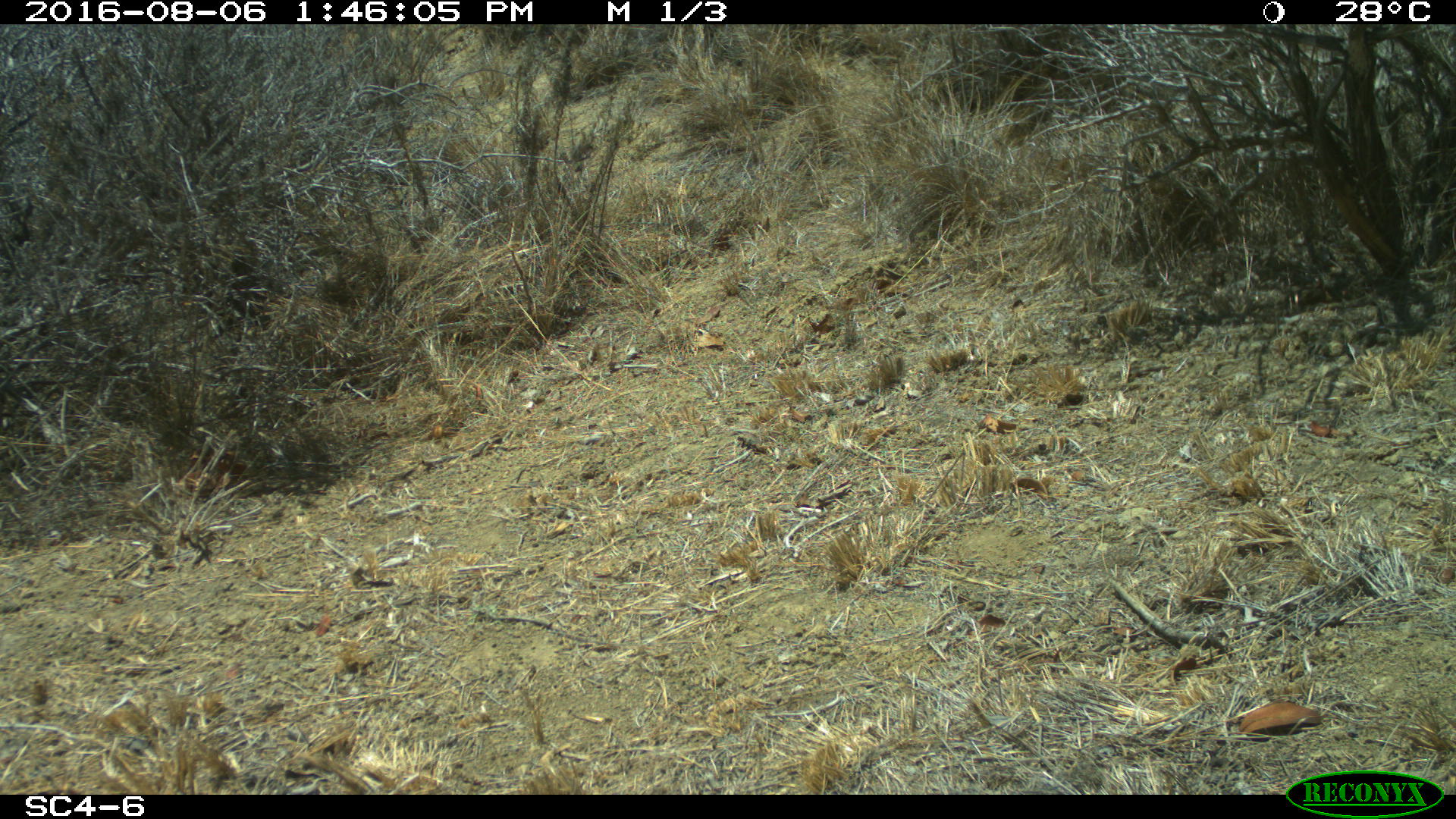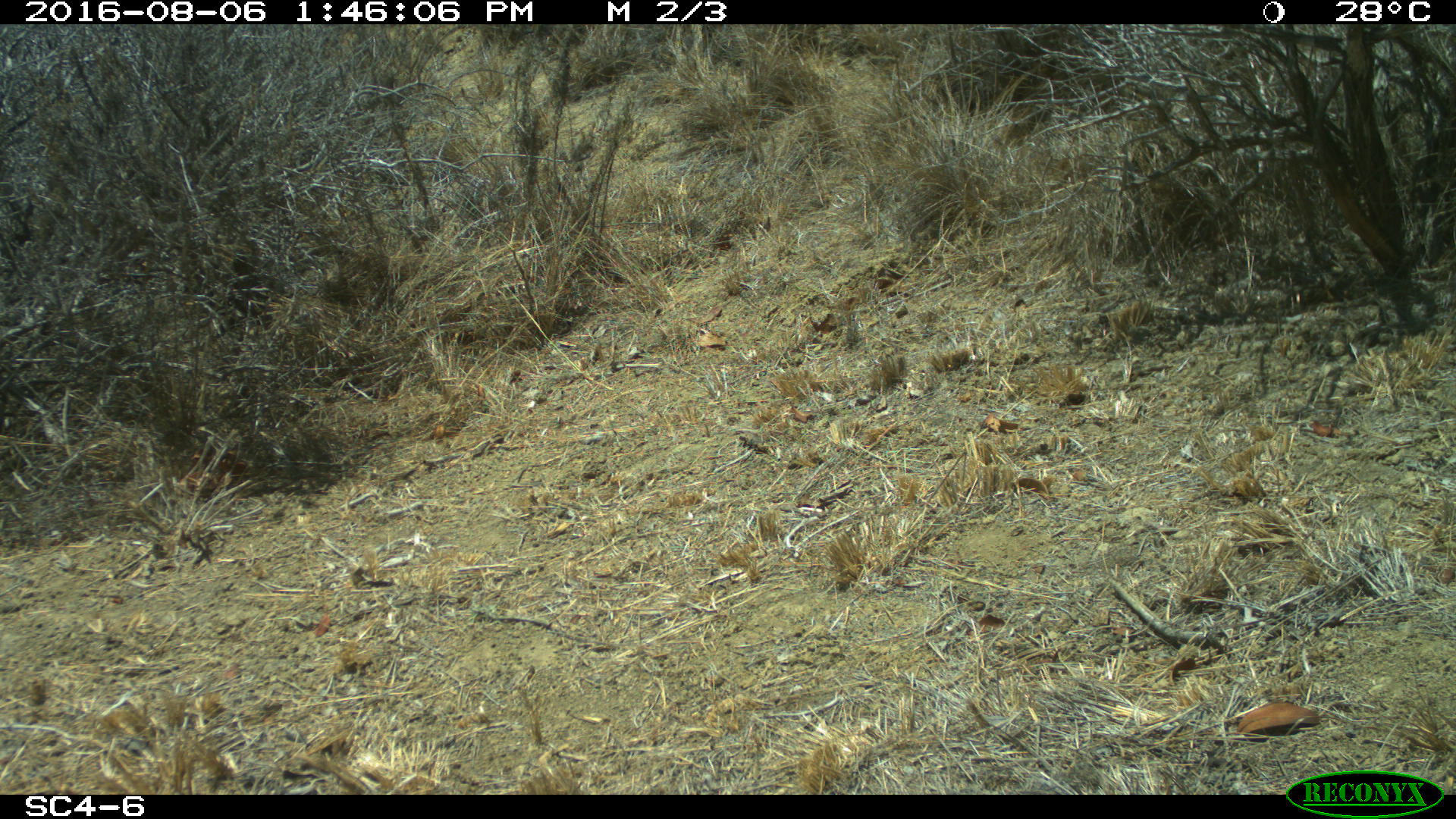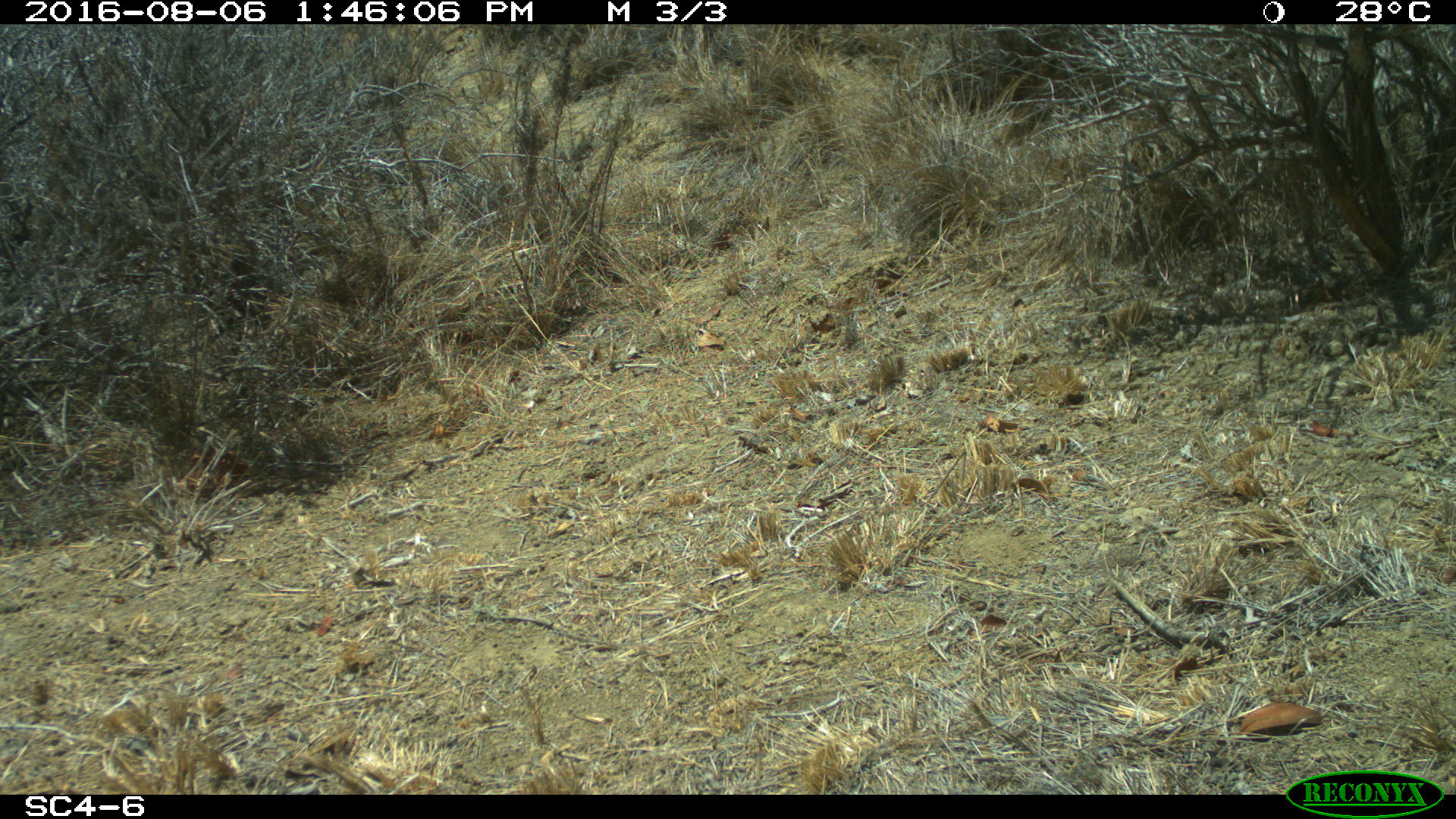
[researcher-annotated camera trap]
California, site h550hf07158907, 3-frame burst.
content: no animal present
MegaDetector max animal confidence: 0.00